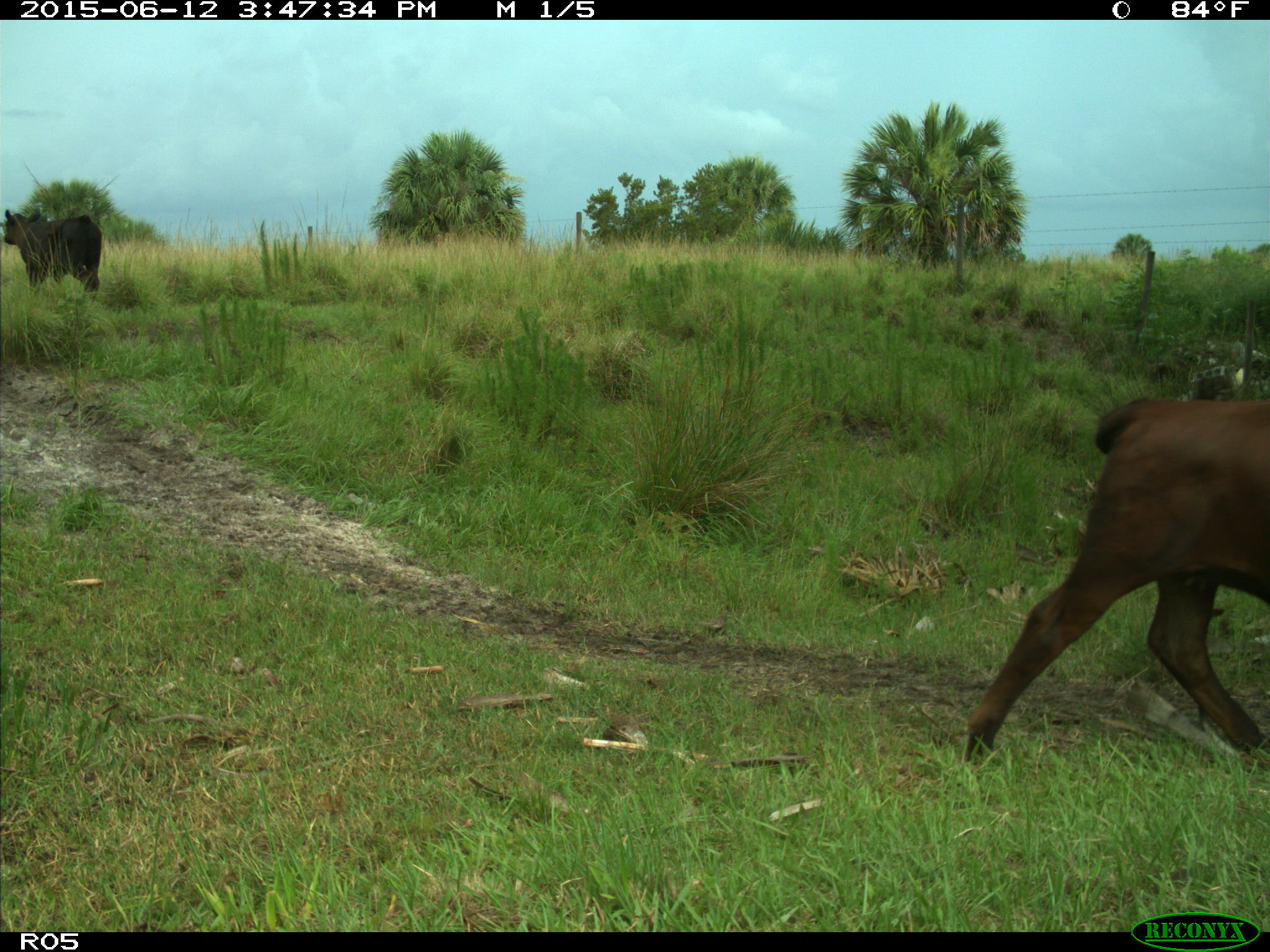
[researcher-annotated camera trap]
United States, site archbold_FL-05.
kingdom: Animalia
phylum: Chordata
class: Mammalia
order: Artiodactyla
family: Bovidae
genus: Bos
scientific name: Bos taurus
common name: domestic cow